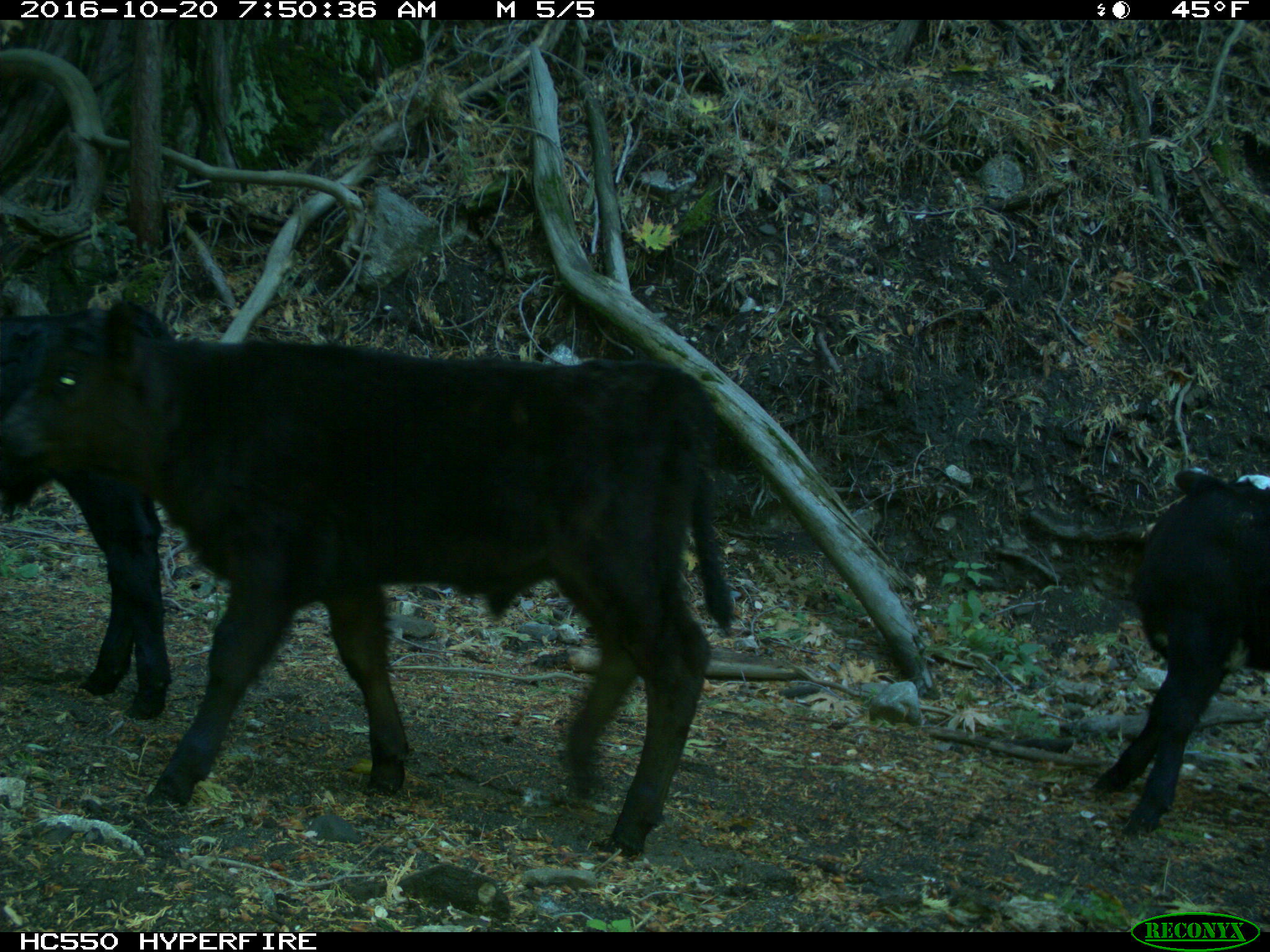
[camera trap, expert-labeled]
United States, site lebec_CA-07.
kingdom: Animalia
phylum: Chordata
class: Mammalia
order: Artiodactyla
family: Bovidae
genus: Bos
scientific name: Bos taurus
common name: domestic cow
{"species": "Bos taurus (domestic cow)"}